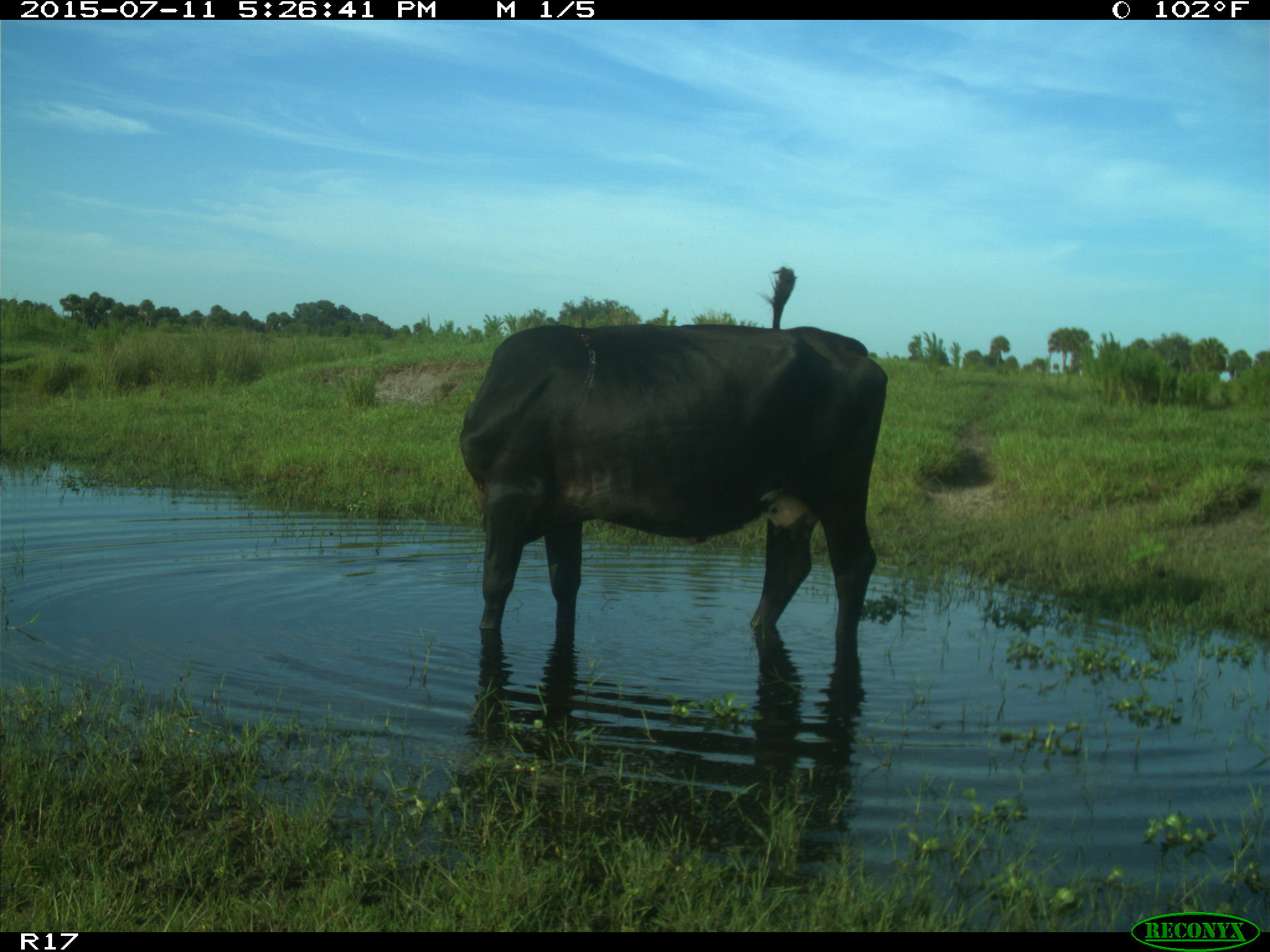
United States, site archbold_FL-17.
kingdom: Animalia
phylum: Chordata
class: Mammalia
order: Artiodactyla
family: Bovidae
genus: Bos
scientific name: Bos taurus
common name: domestic cow